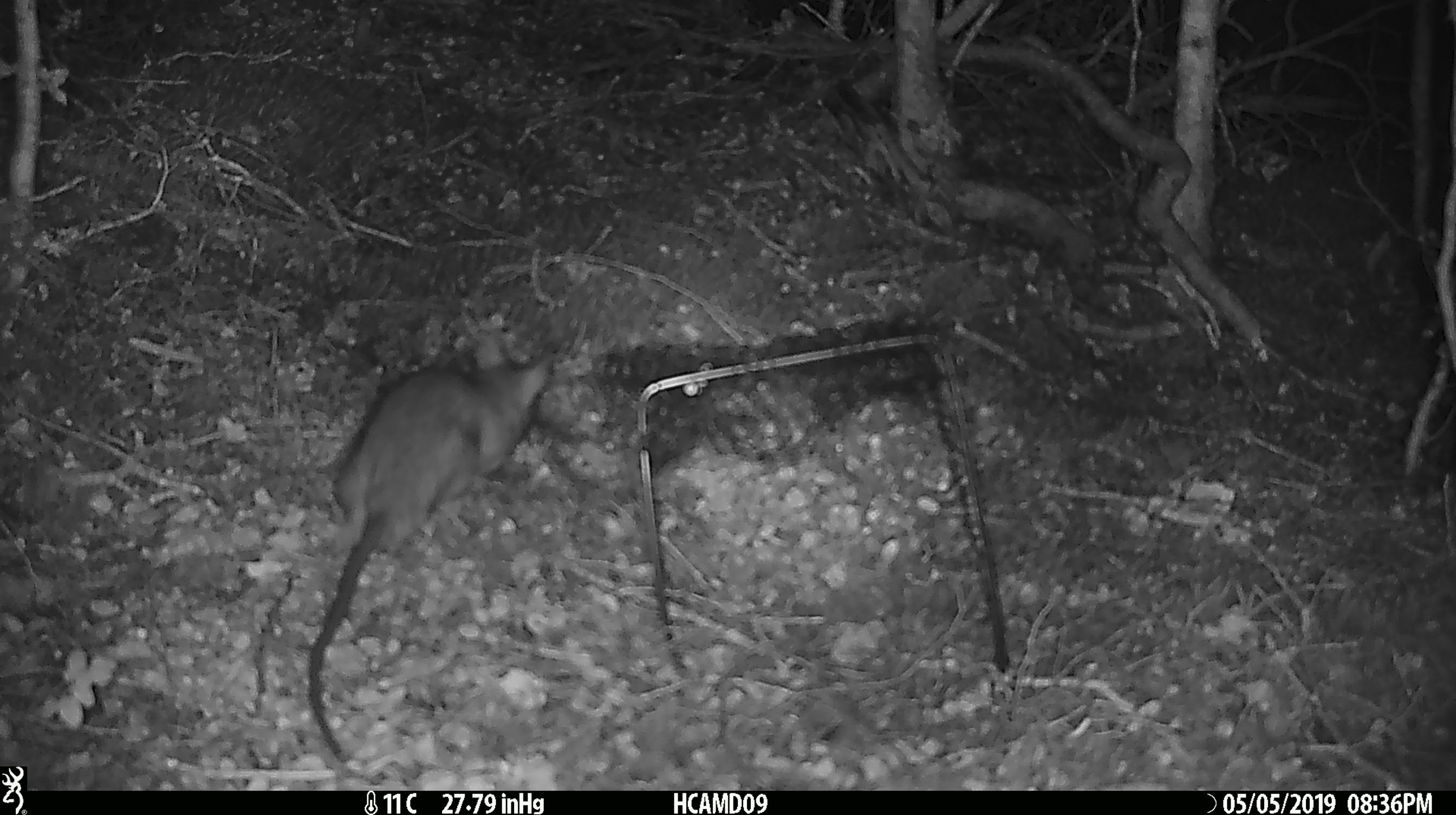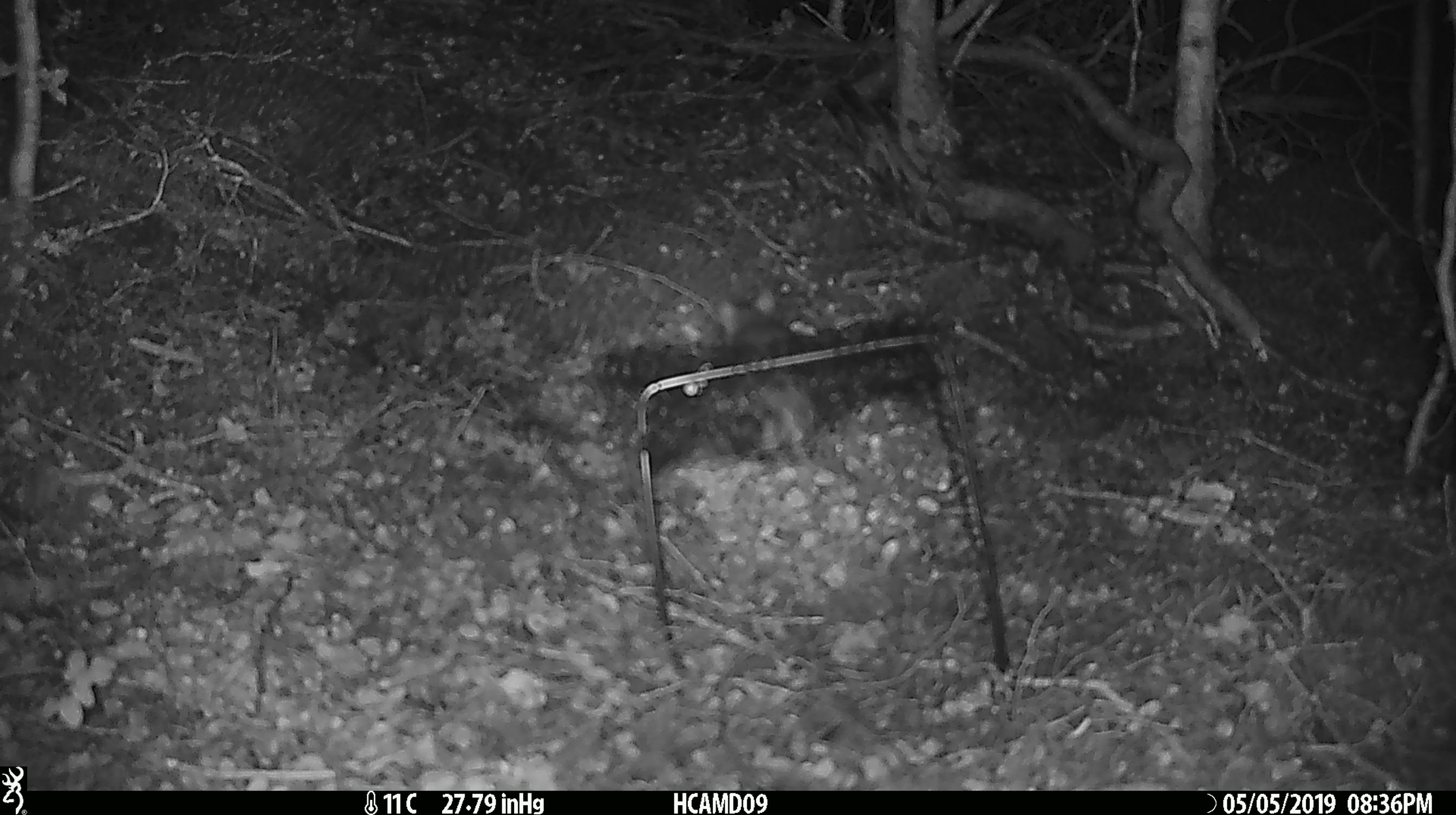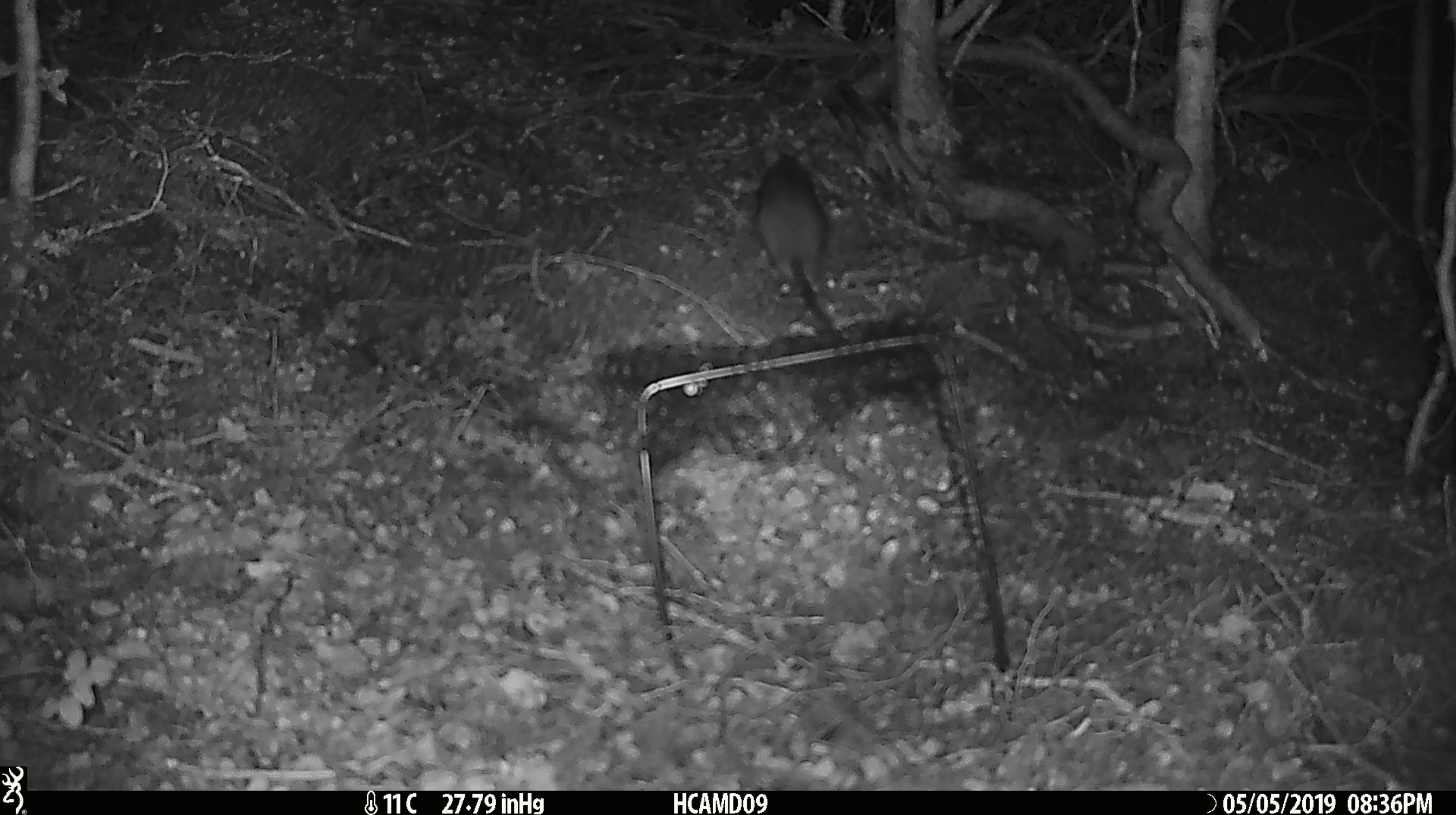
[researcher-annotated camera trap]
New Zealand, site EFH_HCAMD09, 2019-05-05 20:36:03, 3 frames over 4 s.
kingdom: Animalia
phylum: Chordata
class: Mammalia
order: Rodentia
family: Muridae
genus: Rattus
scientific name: Rattus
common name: rat